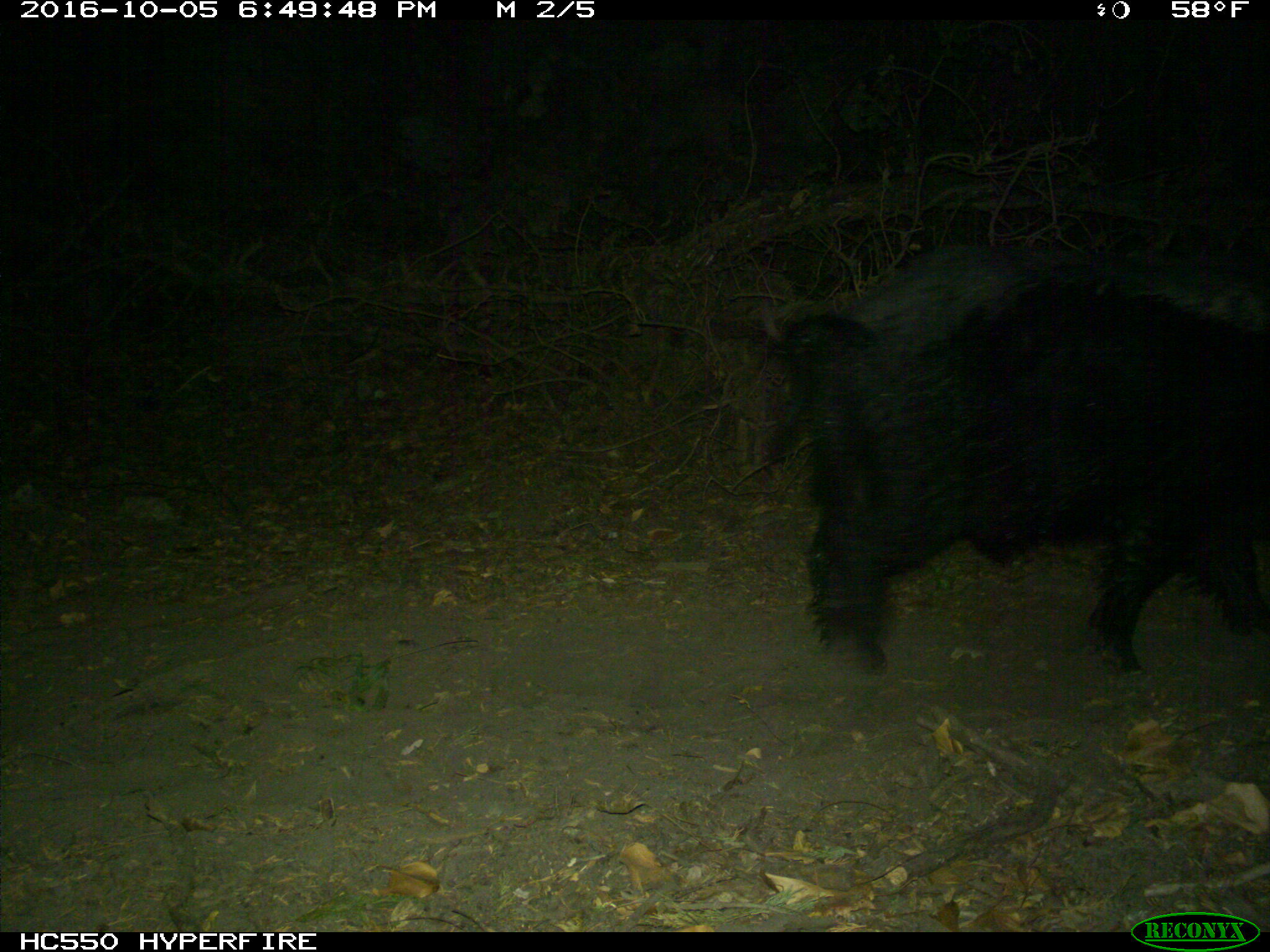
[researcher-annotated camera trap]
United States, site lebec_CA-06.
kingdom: Animalia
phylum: Chordata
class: Mammalia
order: Artiodactyla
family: Suidae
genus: Sus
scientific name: Sus scrofa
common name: wild boar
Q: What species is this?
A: Sus scrofa (wild boar).